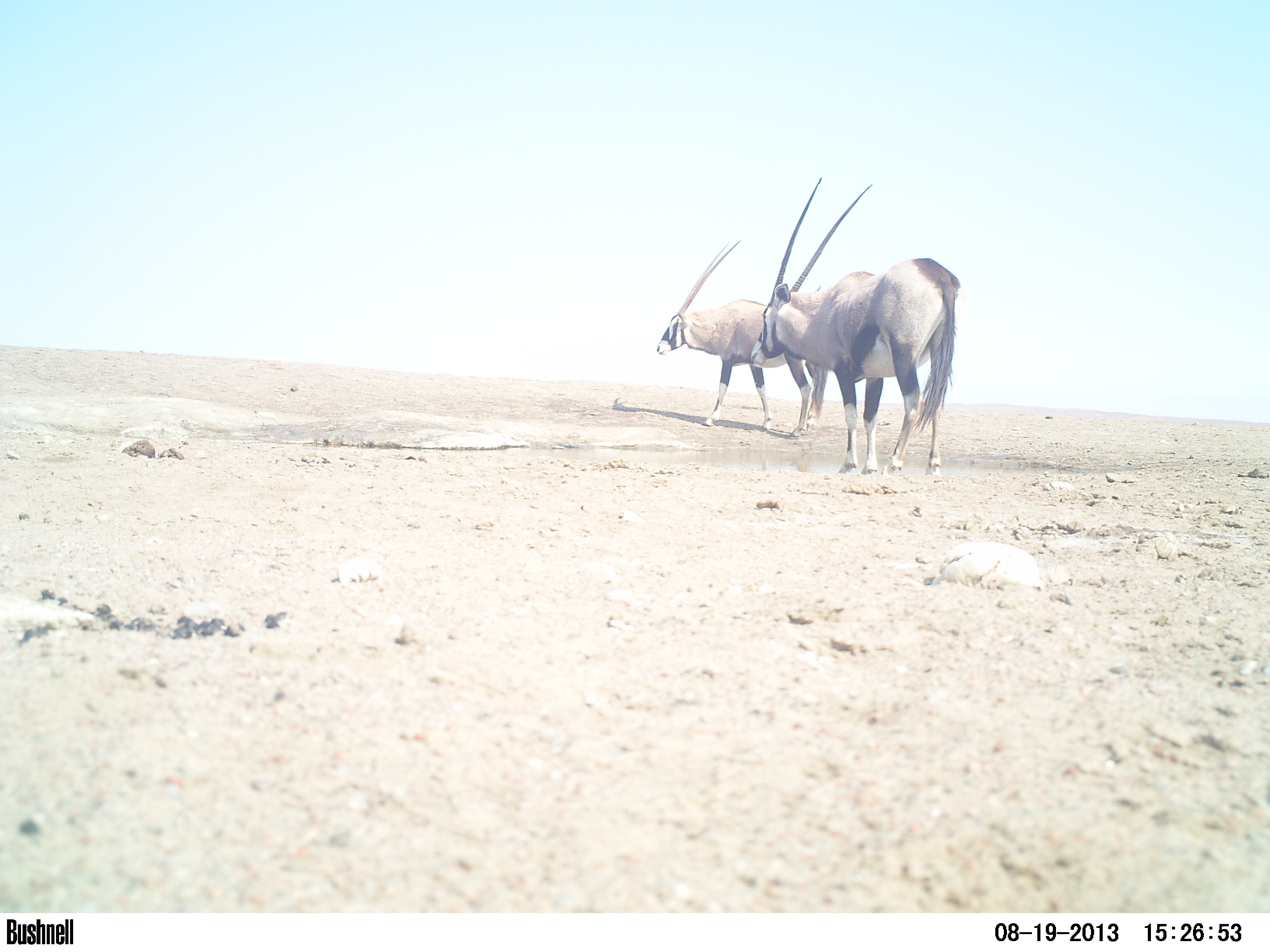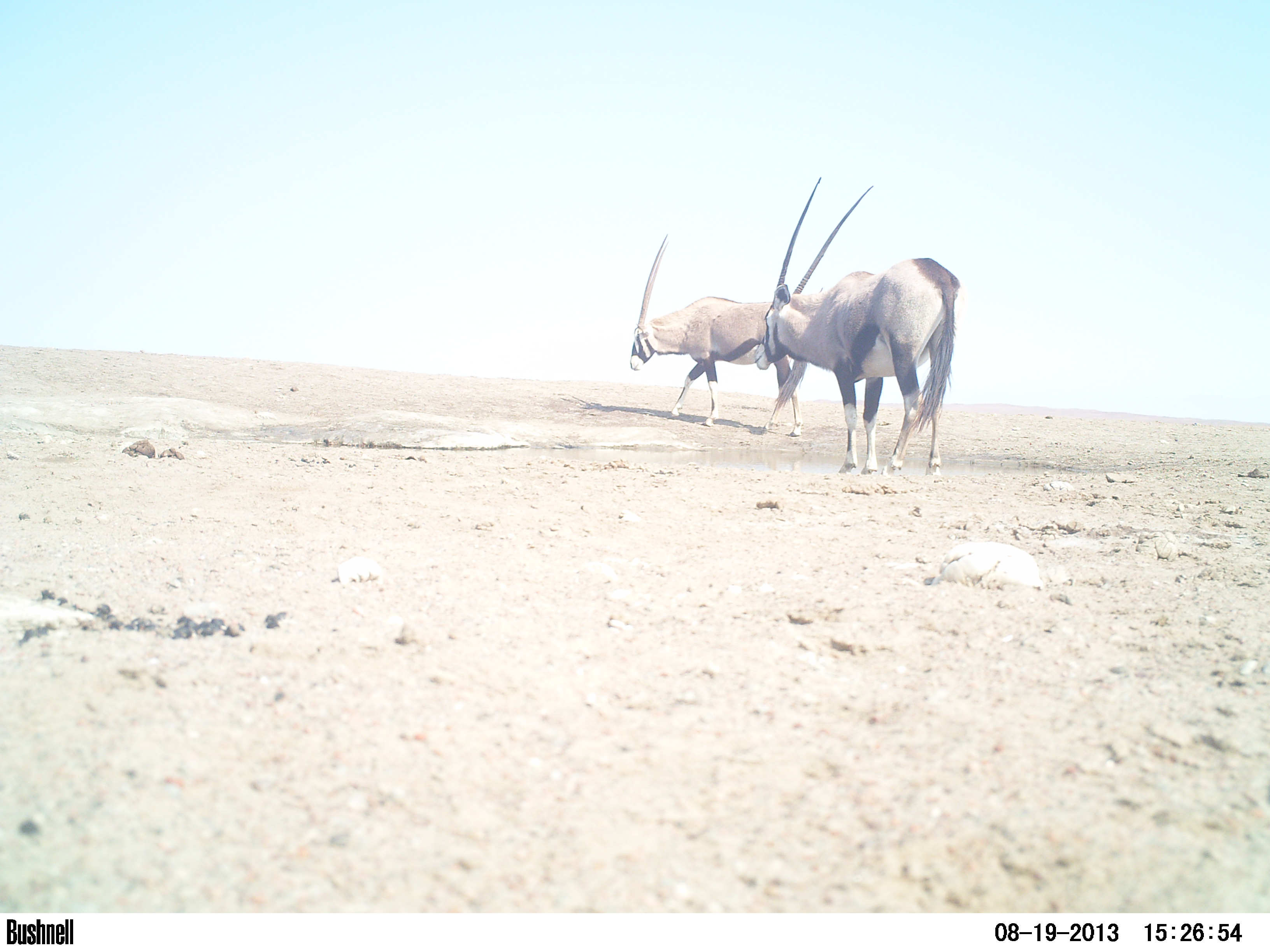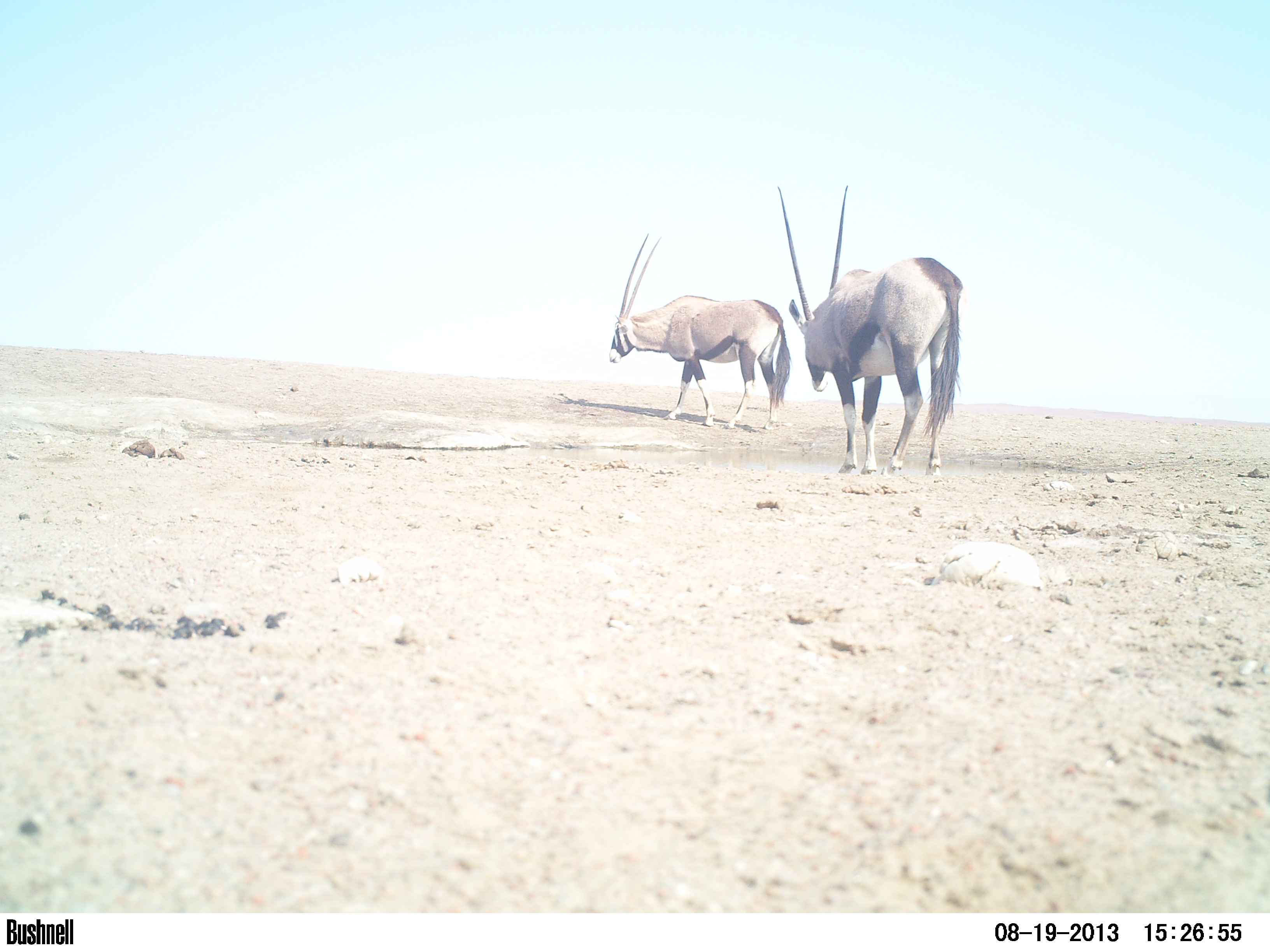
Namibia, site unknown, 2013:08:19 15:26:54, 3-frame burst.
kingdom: Animalia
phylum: Chordata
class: Mammalia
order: Artiodactyla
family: Bovidae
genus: Oryx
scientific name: Oryx gazella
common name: gemsbok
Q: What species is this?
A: Oryx gazella (gemsbok).